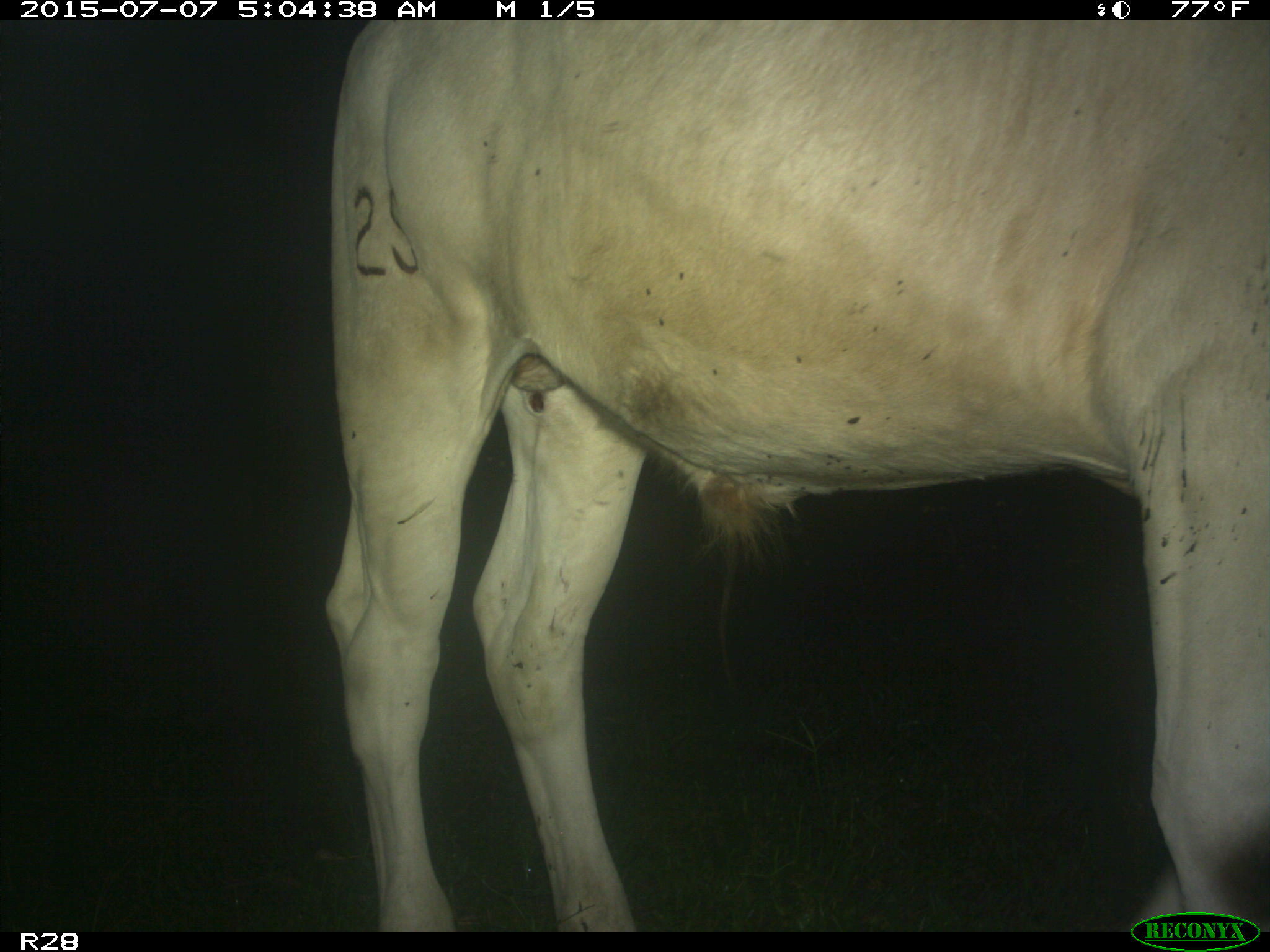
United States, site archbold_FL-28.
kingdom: Animalia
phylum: Chordata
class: Mammalia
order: Artiodactyla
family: Bovidae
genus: Bos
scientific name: Bos taurus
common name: domestic cow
Bos taurus (domestic cow).